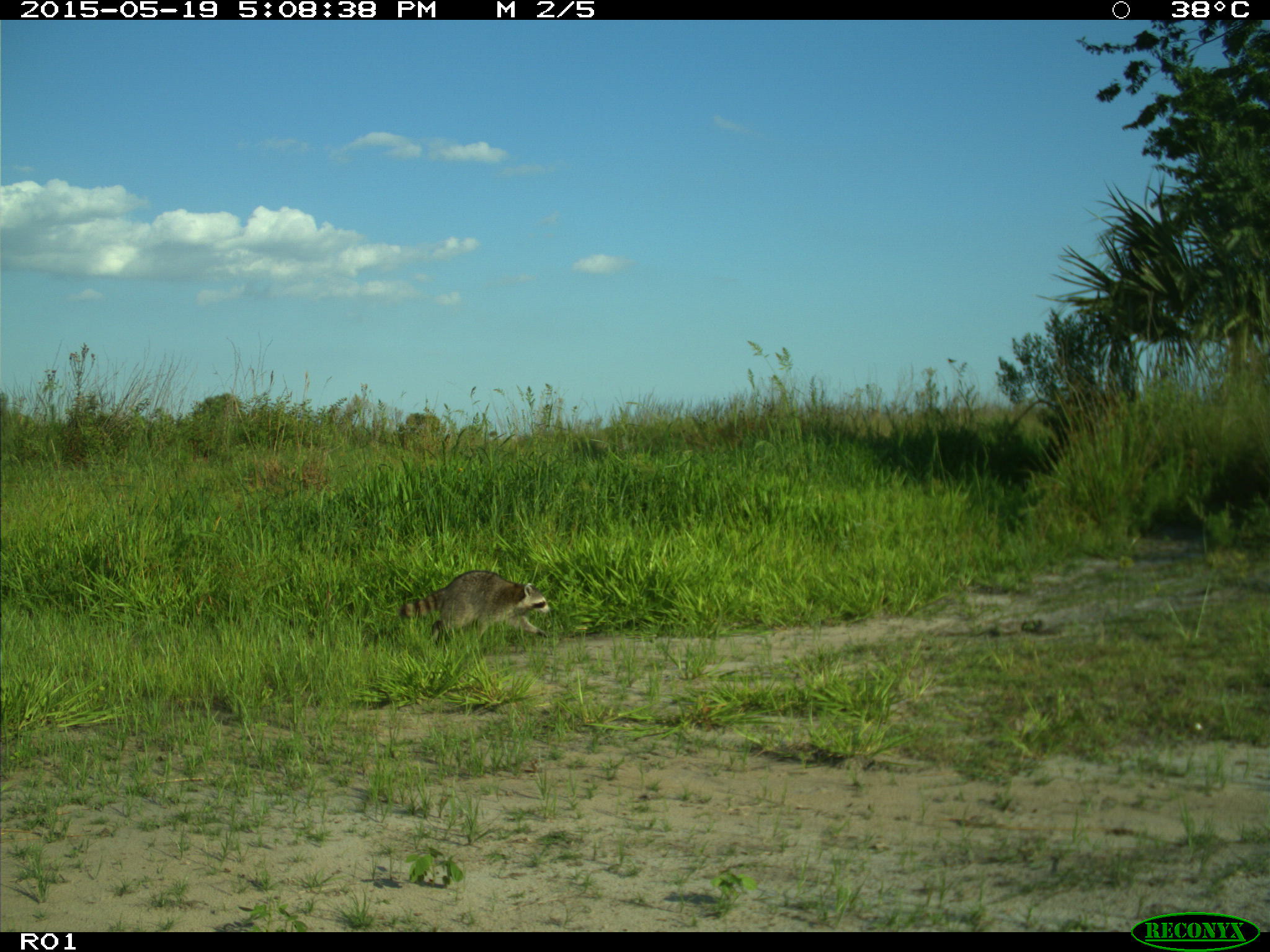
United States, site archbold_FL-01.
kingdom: Animalia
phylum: Chordata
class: Mammalia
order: Carnivora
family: Procyonidae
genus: Procyon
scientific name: Procyon lotor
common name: common raccoon